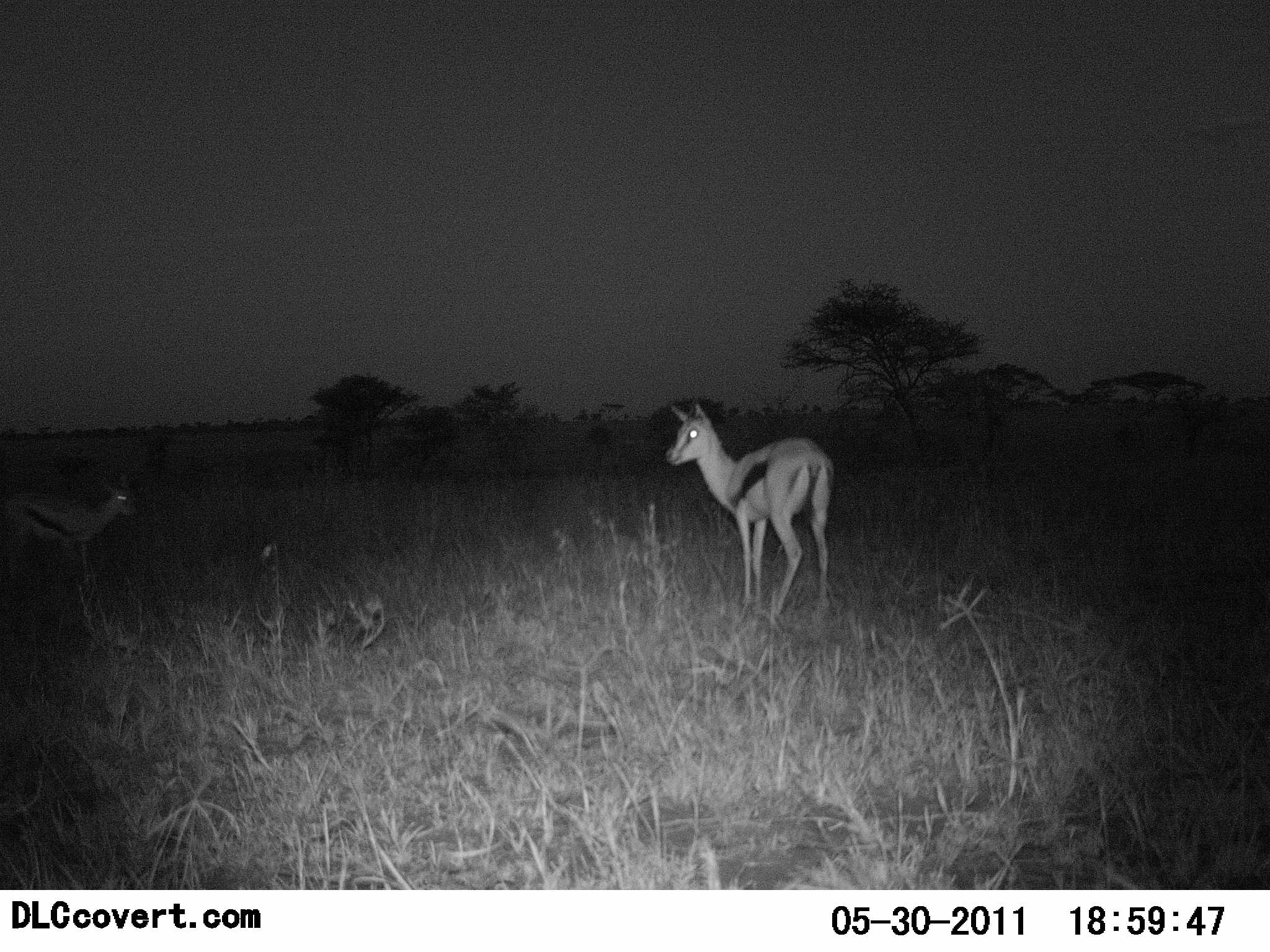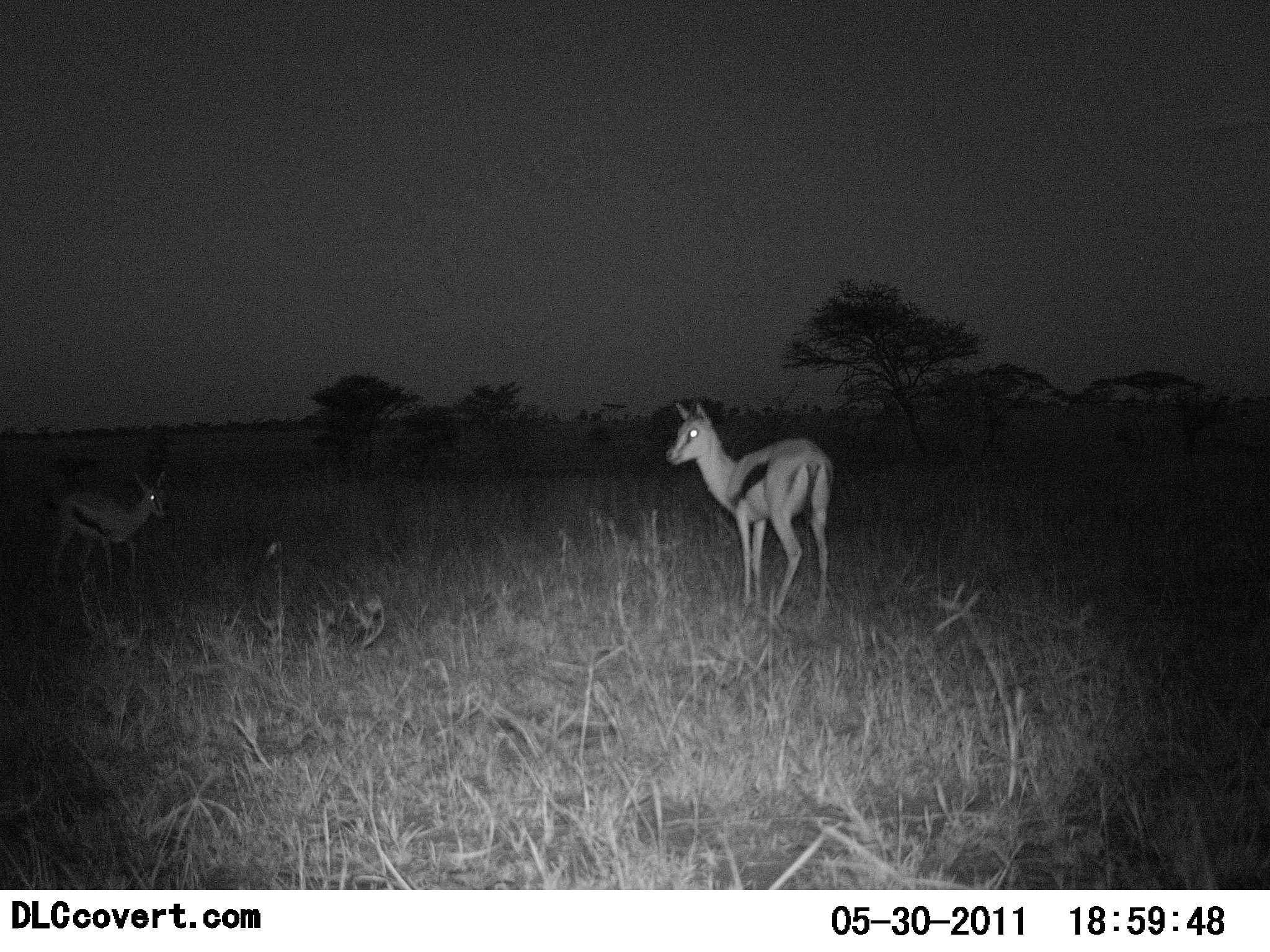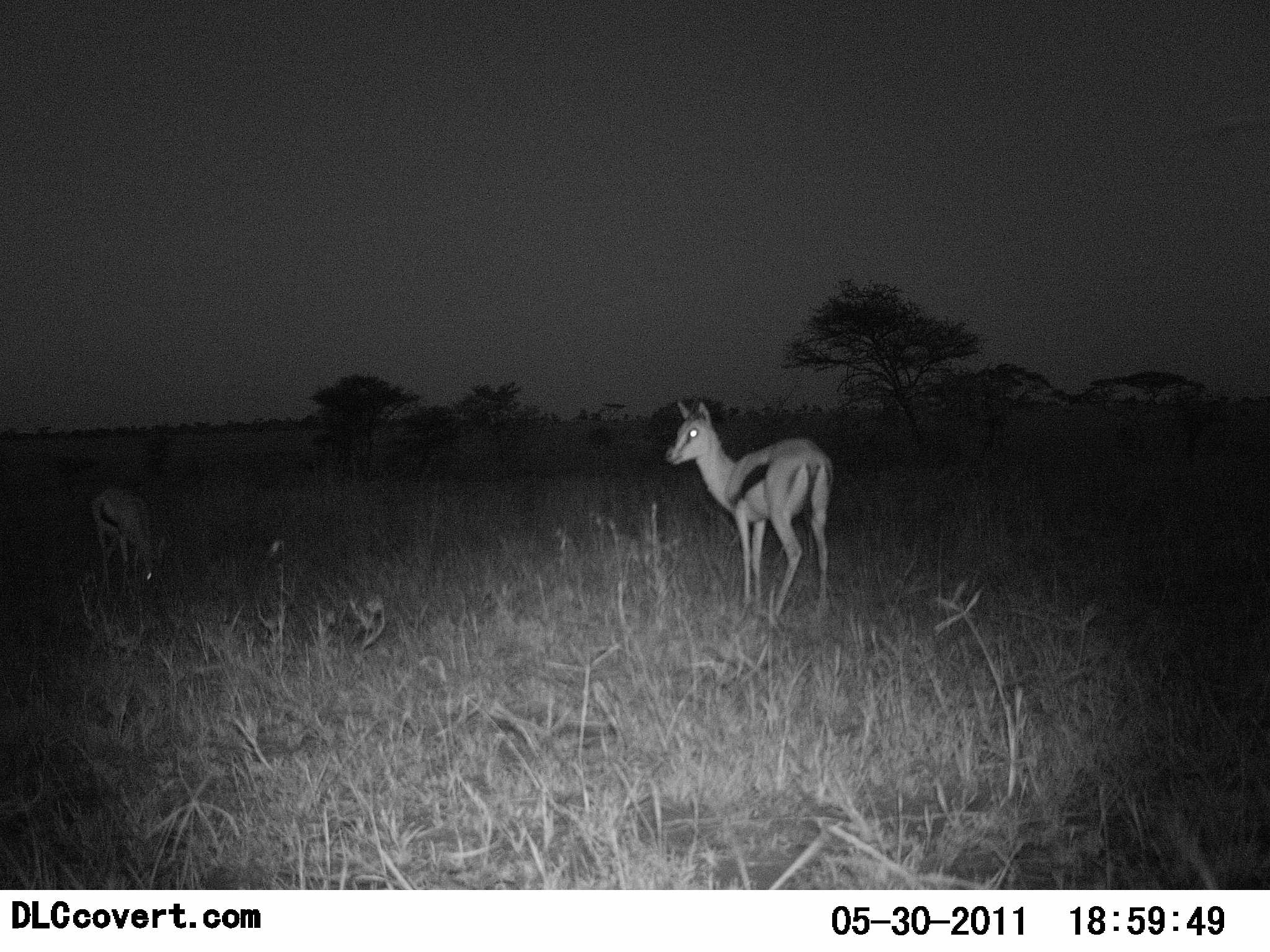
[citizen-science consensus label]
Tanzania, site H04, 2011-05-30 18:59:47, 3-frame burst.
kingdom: Animalia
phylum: Chordata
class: Mammalia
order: Artiodactyla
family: Bovidae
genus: Eudorcas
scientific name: Eudorcas thomsonii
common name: thomson's gazelle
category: gazellethomsons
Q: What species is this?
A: Gazellethomsons (thomson's gazelle) (Eudorcas thomsonii).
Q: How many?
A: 2.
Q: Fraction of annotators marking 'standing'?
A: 90%.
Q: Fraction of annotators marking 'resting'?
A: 0%.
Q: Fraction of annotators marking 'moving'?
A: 20%.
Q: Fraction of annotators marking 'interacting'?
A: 0%.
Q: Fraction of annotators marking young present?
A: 0%.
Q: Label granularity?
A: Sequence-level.